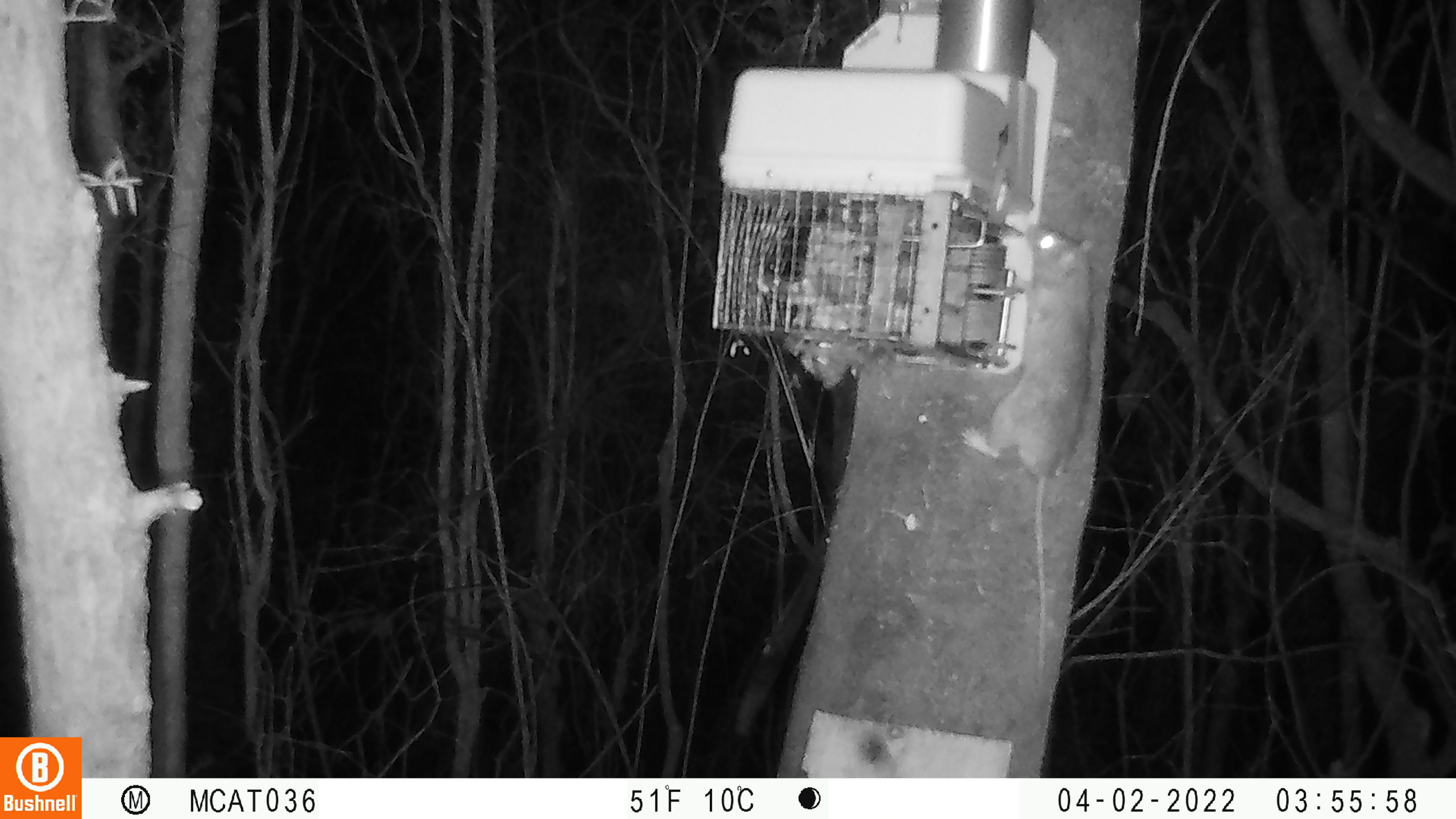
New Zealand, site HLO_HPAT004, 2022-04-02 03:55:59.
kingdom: Animalia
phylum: Chordata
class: Mammalia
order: Rodentia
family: Muridae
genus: Rattus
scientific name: Rattus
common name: rat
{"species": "rat (Rattus)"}